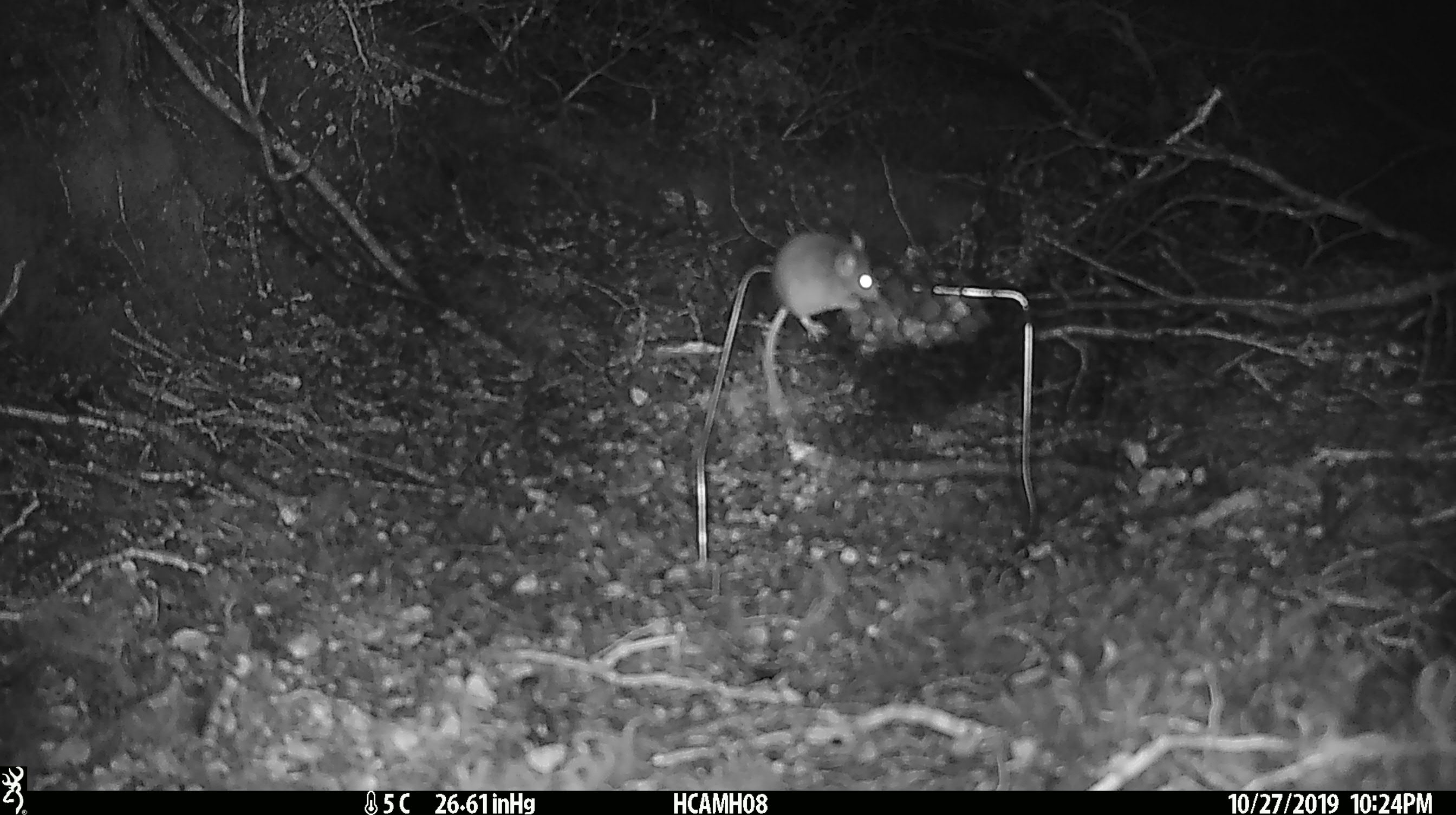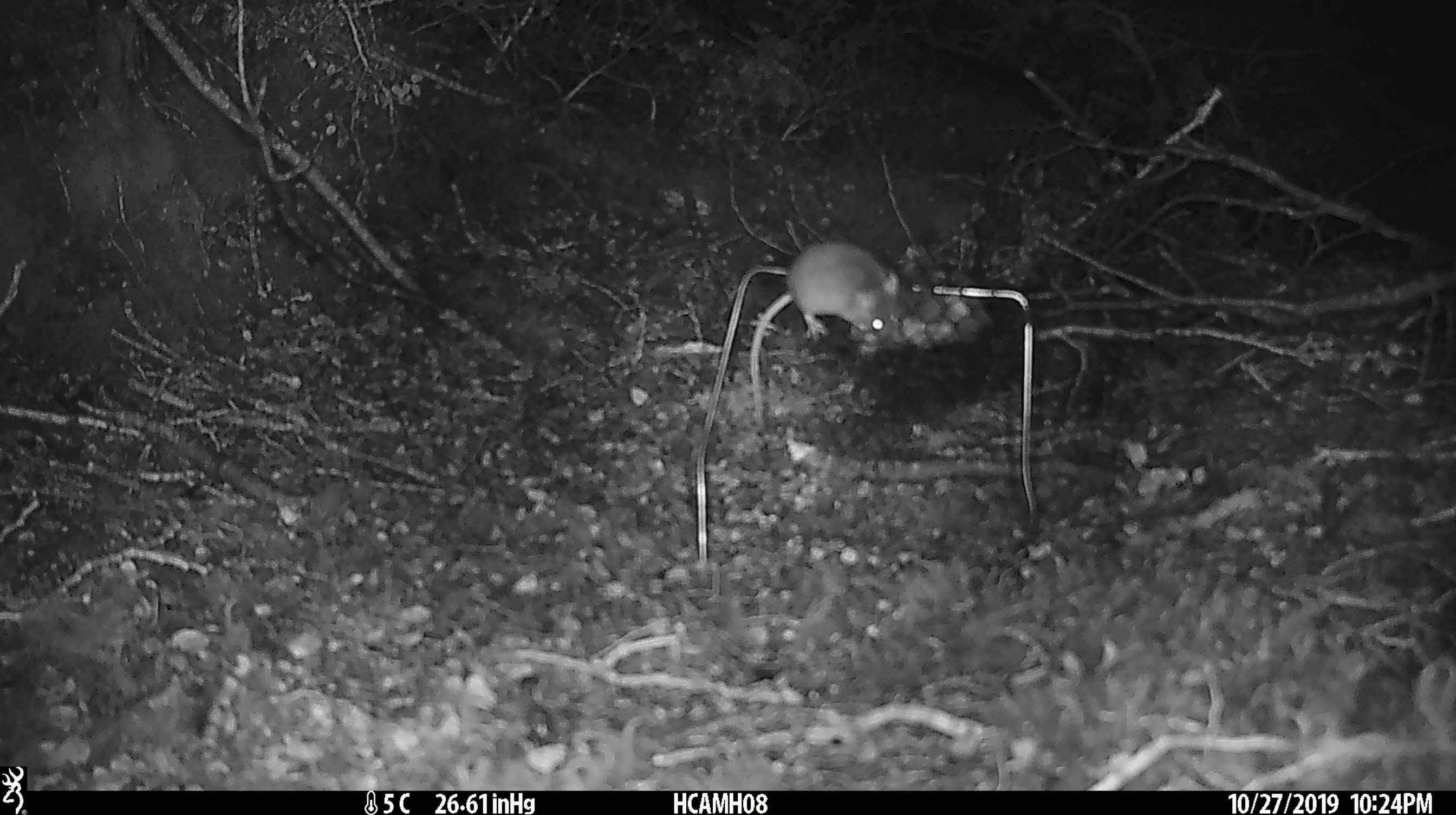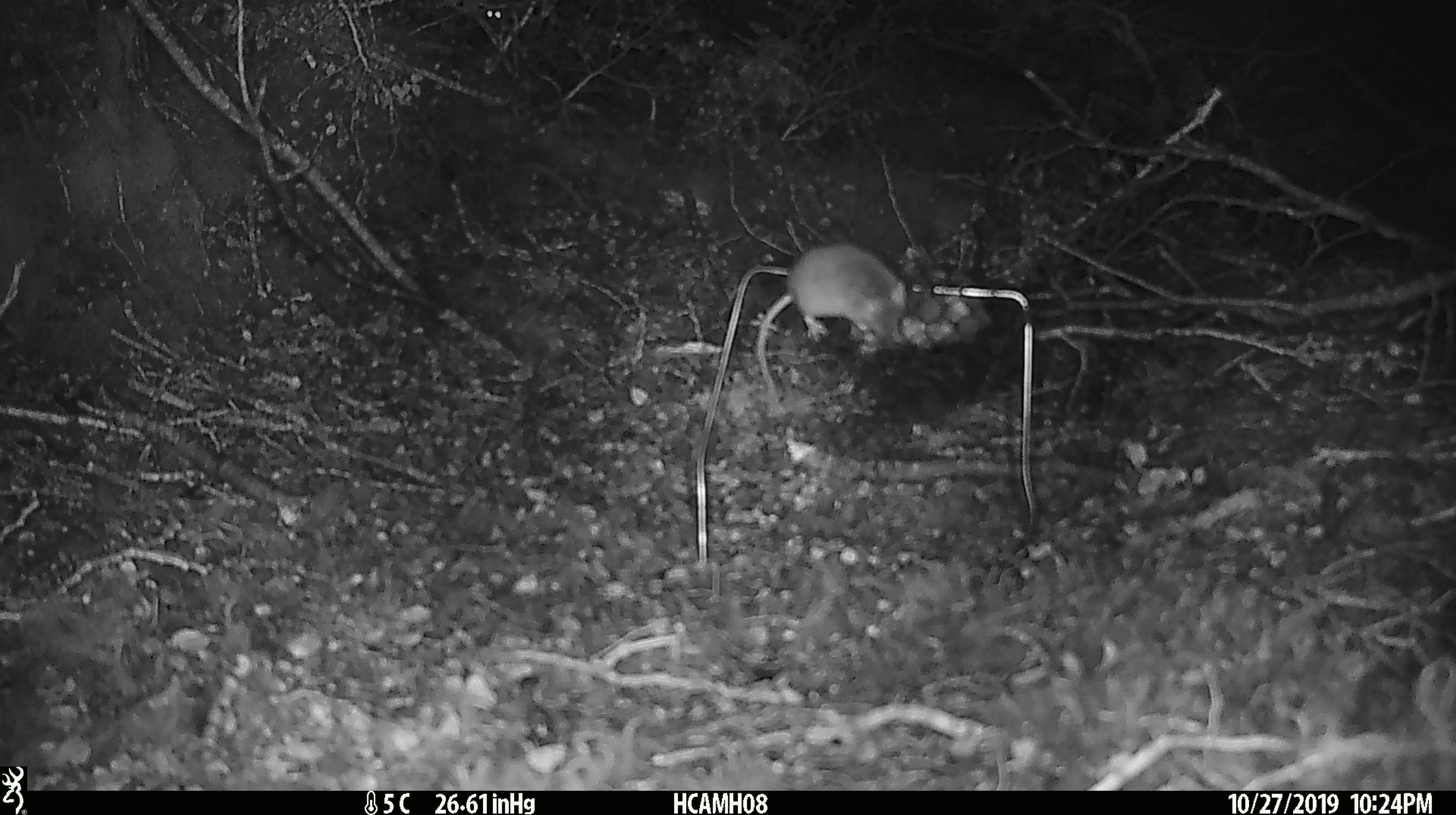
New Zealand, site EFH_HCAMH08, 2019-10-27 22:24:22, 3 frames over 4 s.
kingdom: Animalia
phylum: Chordata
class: Mammalia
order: Rodentia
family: Muridae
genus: Mus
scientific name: Mus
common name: mouse